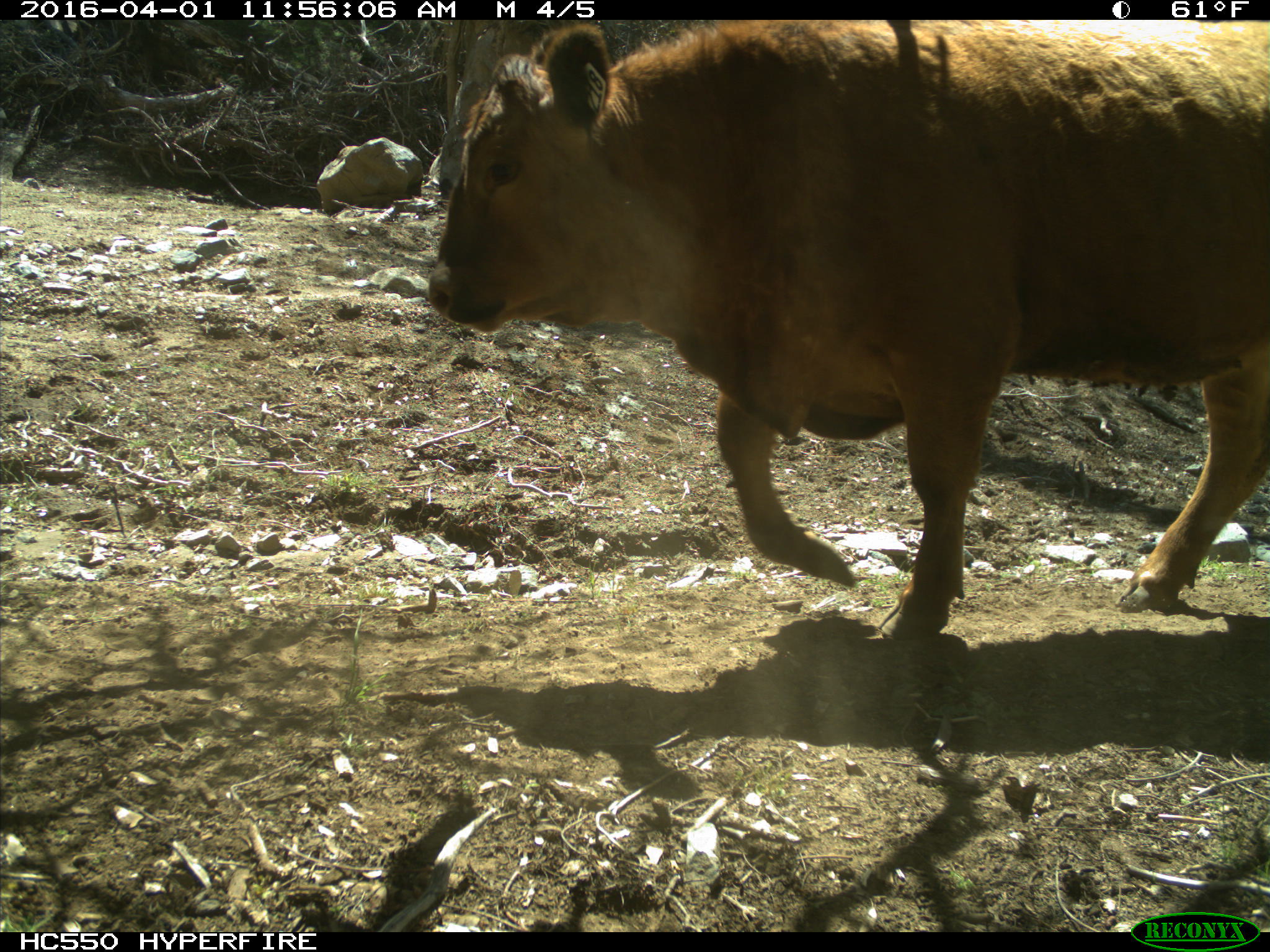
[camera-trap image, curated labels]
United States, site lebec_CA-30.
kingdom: Animalia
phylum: Chordata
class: Mammalia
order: Artiodactyla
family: Bovidae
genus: Bos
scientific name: Bos taurus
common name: domestic cow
Bos taurus (domestic cow).